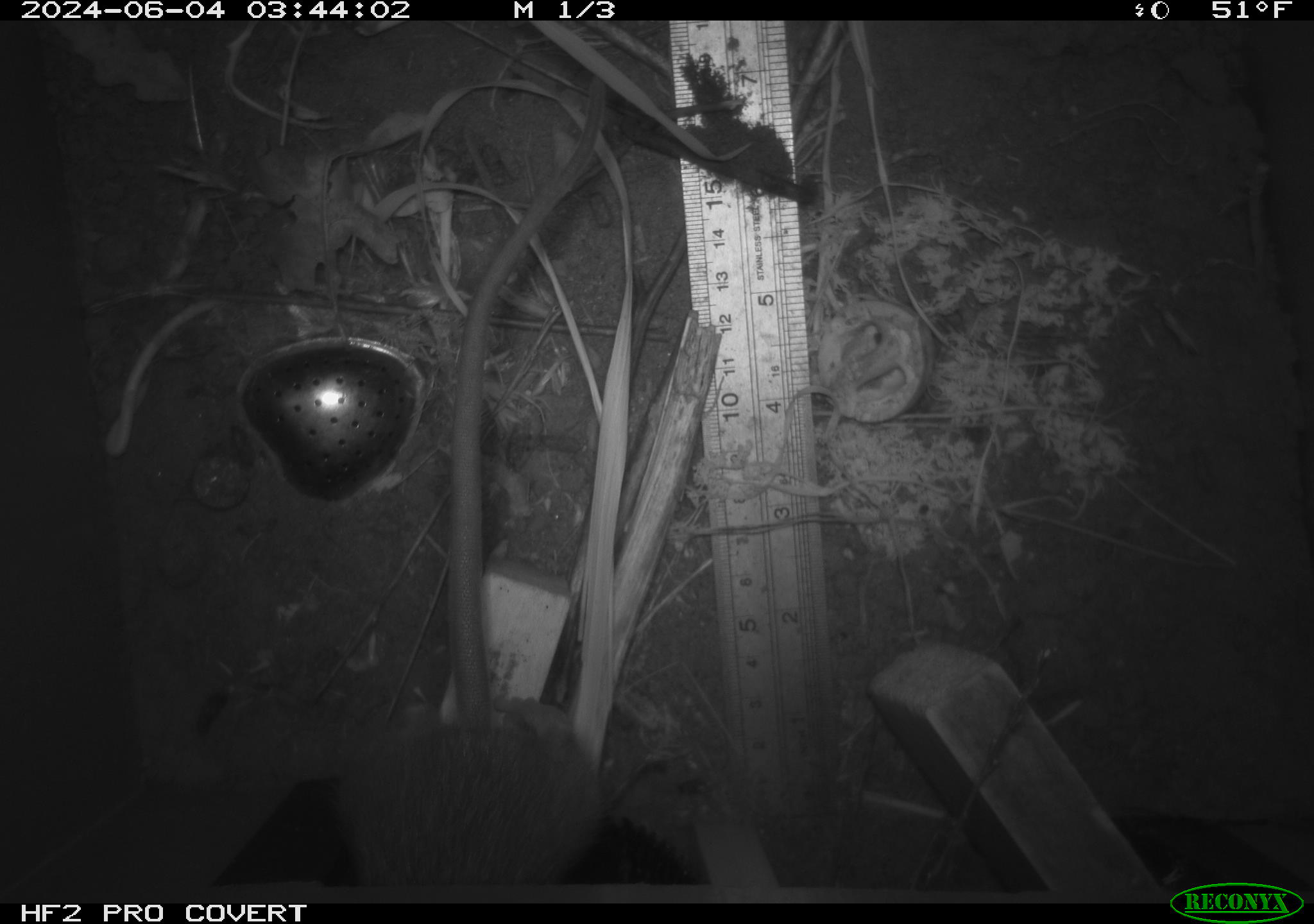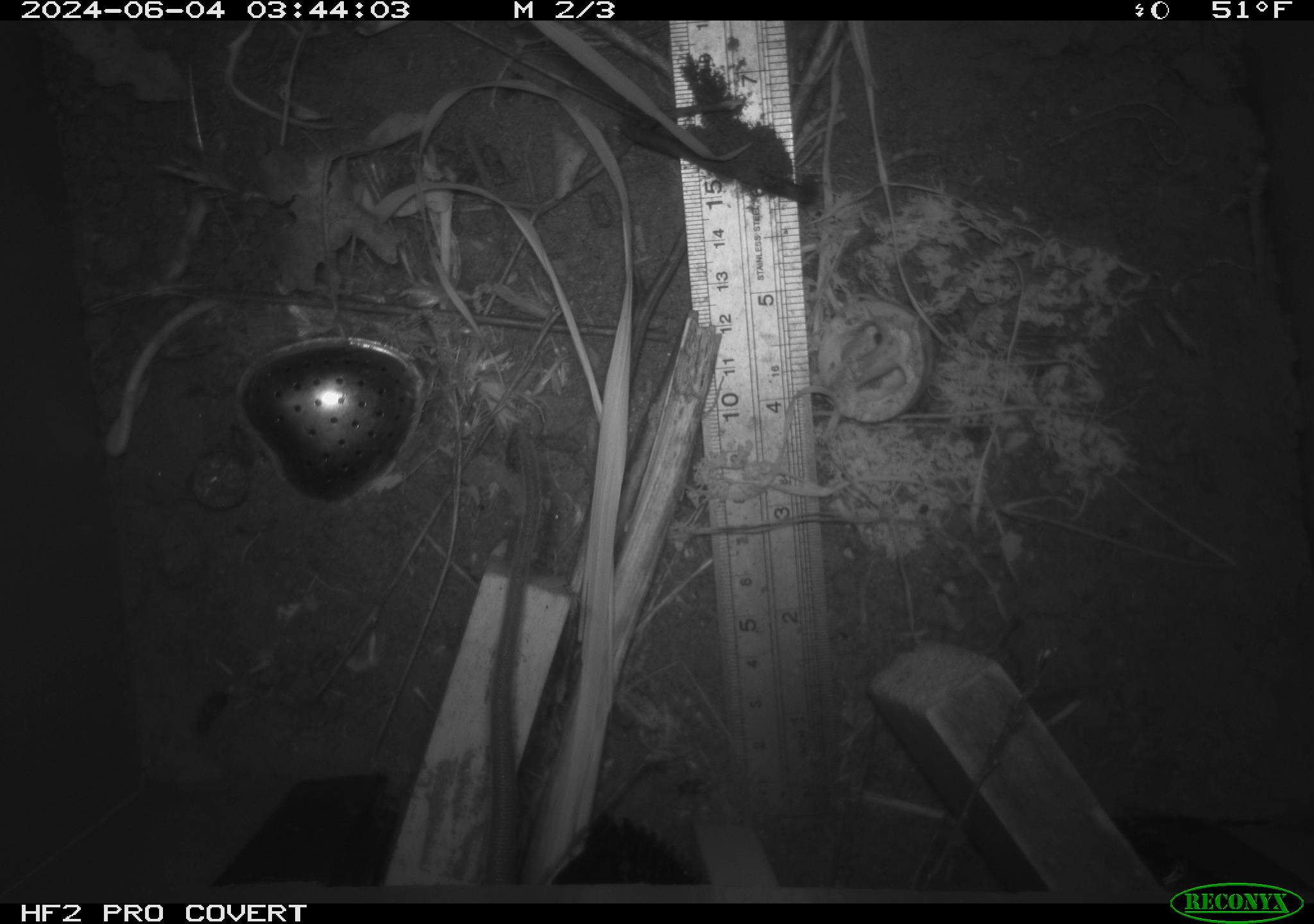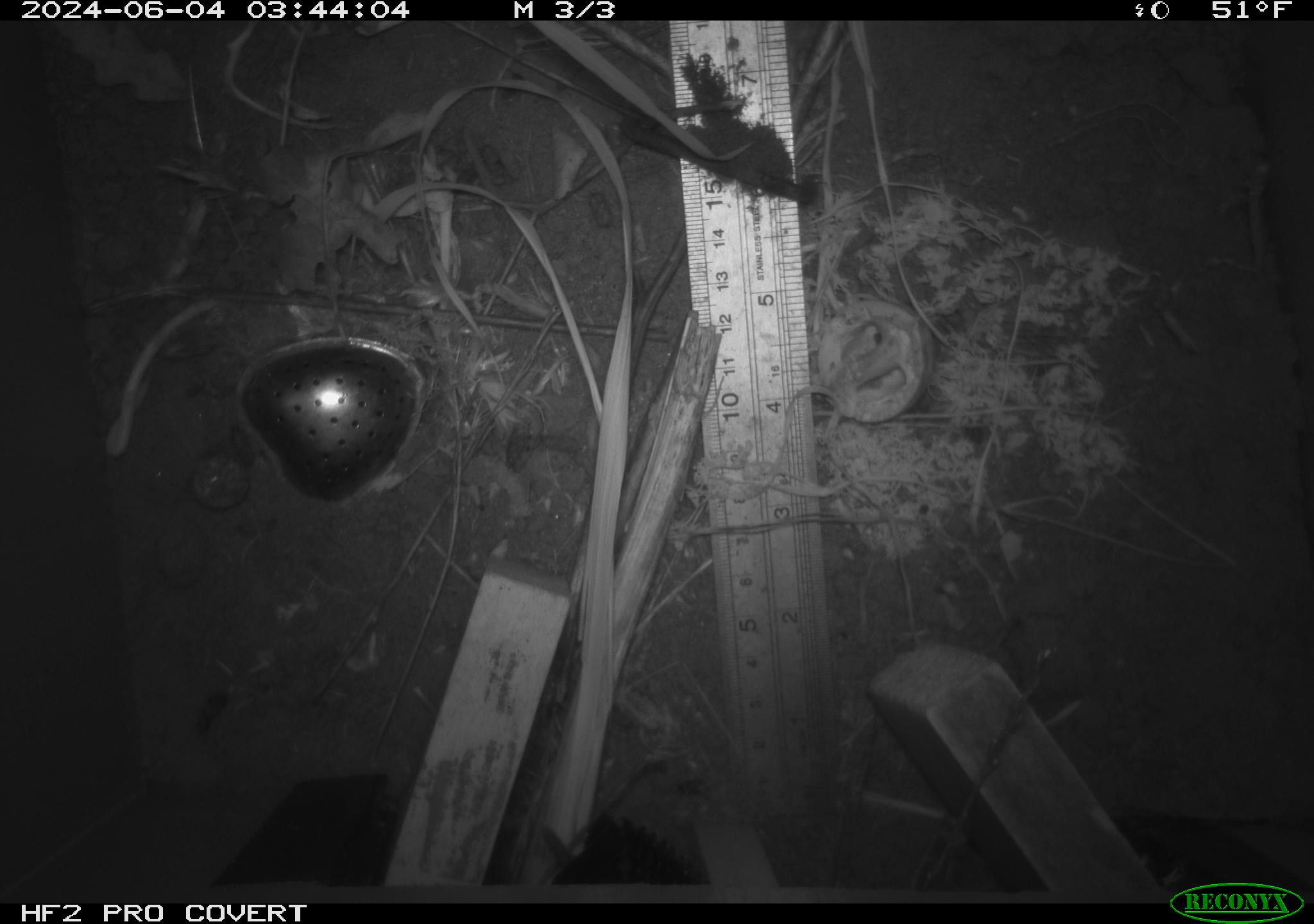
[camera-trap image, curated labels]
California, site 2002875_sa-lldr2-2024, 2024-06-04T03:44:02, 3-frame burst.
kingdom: Animalia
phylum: Chordata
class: Mammalia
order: Rodentia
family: Muridae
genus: Rattus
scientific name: Rattus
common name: rat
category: rattus species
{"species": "rattus species (rat) (Rattus)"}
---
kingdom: Animalia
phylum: Chordata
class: Mammalia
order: Rodentia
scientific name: Rodentia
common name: rodent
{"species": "rodent (Rodentia)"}